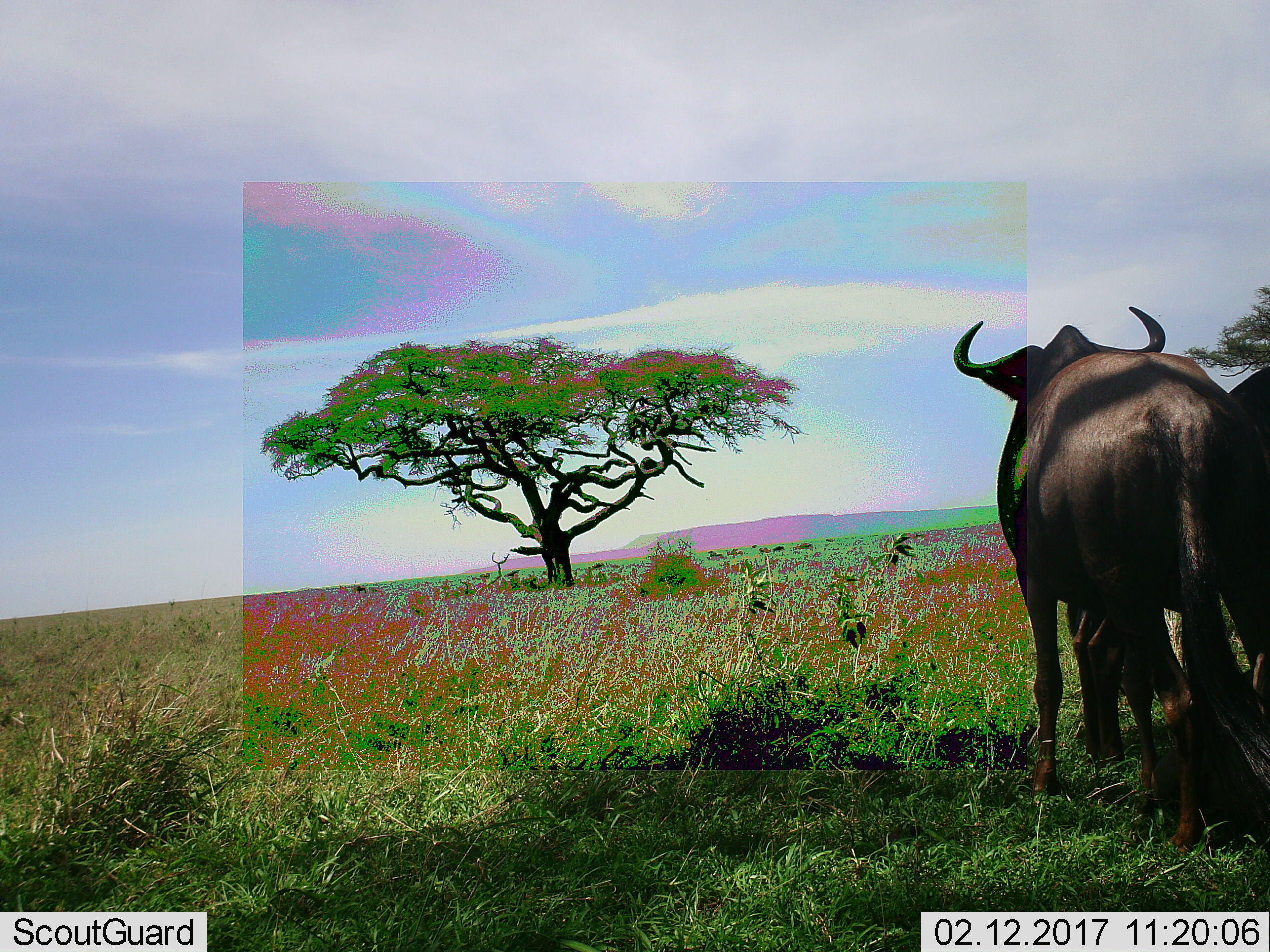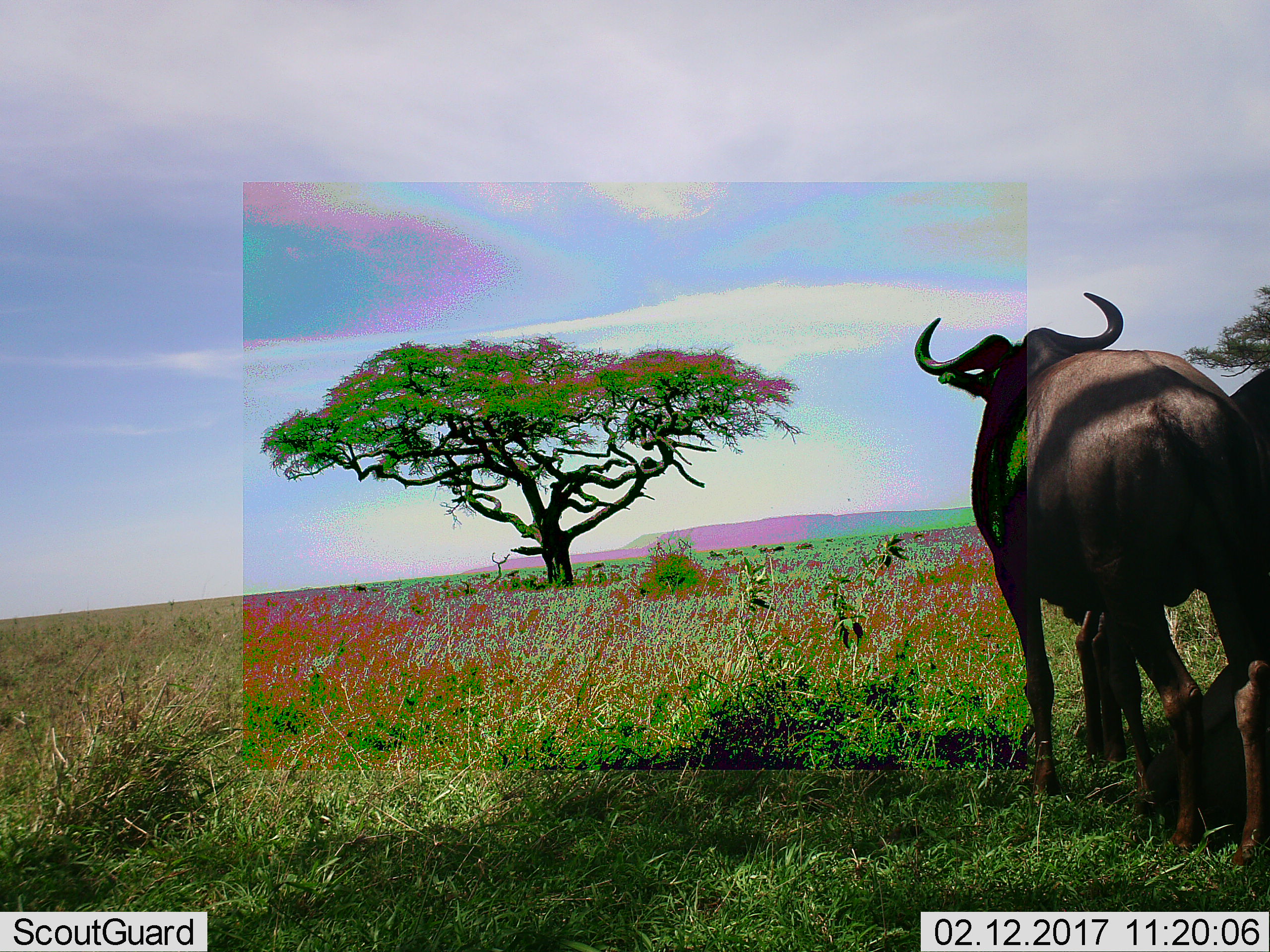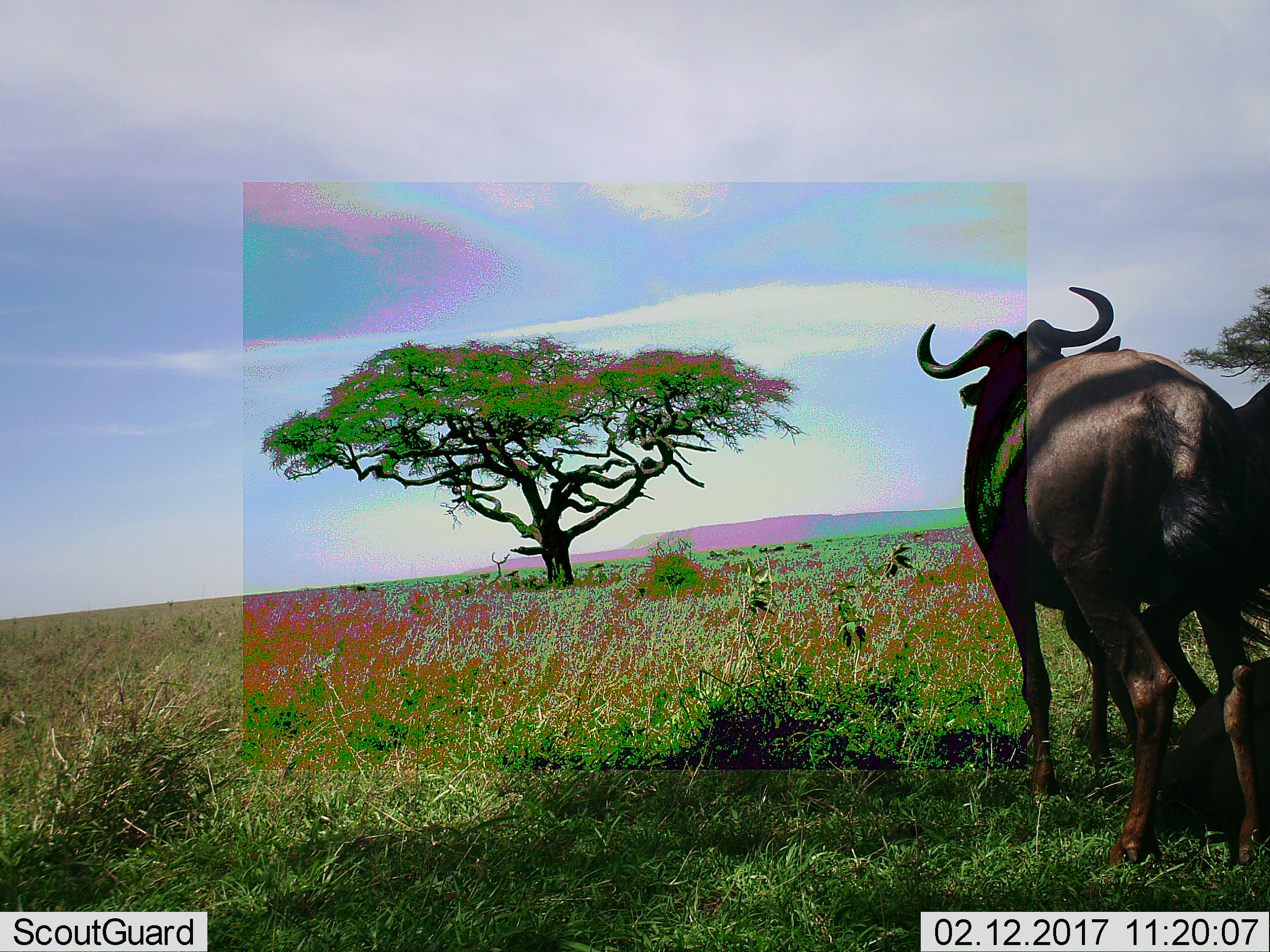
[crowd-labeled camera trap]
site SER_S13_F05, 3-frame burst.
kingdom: Animalia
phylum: Chordata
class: Mammalia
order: Artiodactyla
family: Bovidae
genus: Connochaetes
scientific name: Connochaetes taurinus taurinus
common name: blue wildebeest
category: wildebeestblue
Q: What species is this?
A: Wildebeestblue (blue wildebeest) (Connochaetes taurinus taurinus).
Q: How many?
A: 2.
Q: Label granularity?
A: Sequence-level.